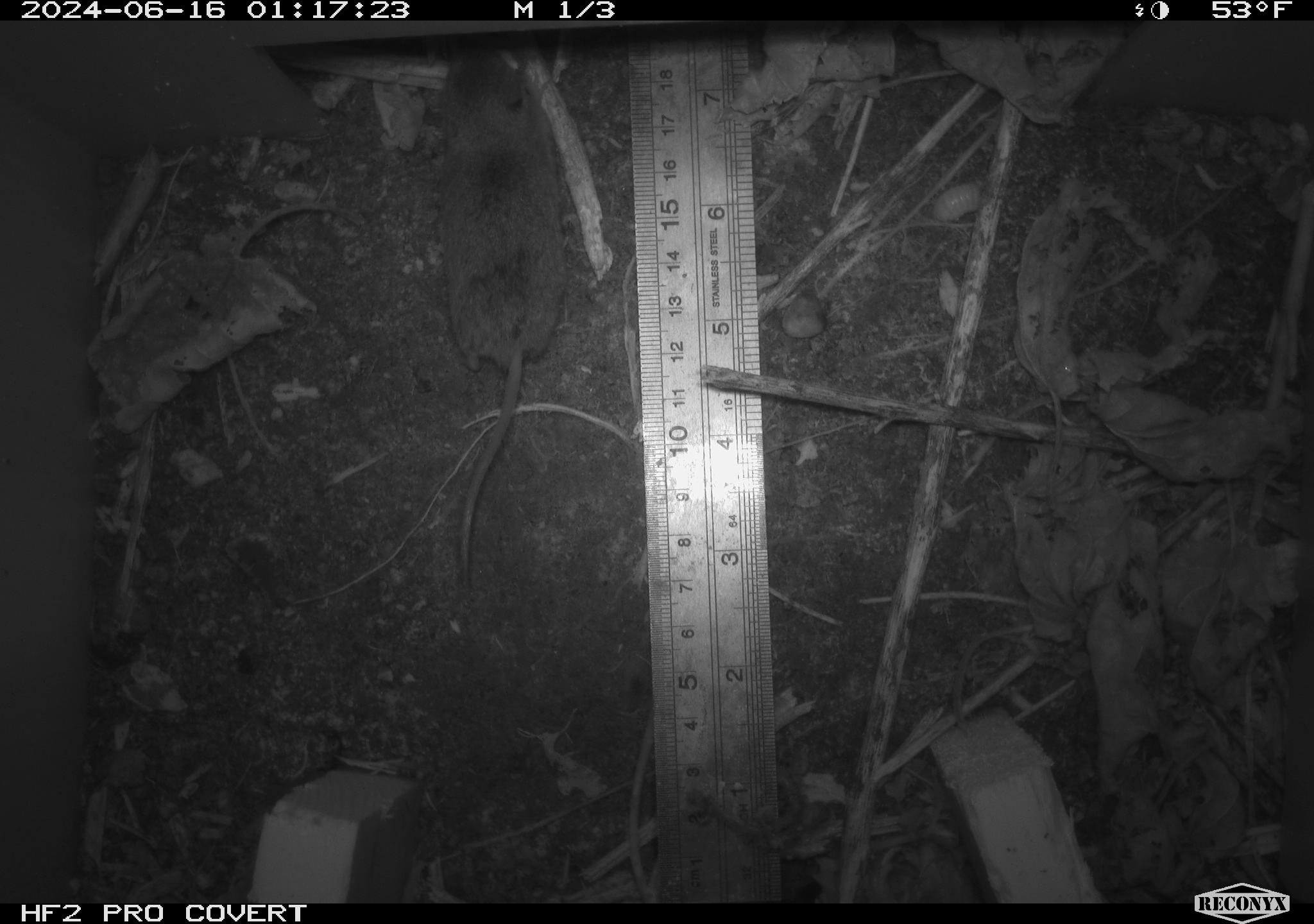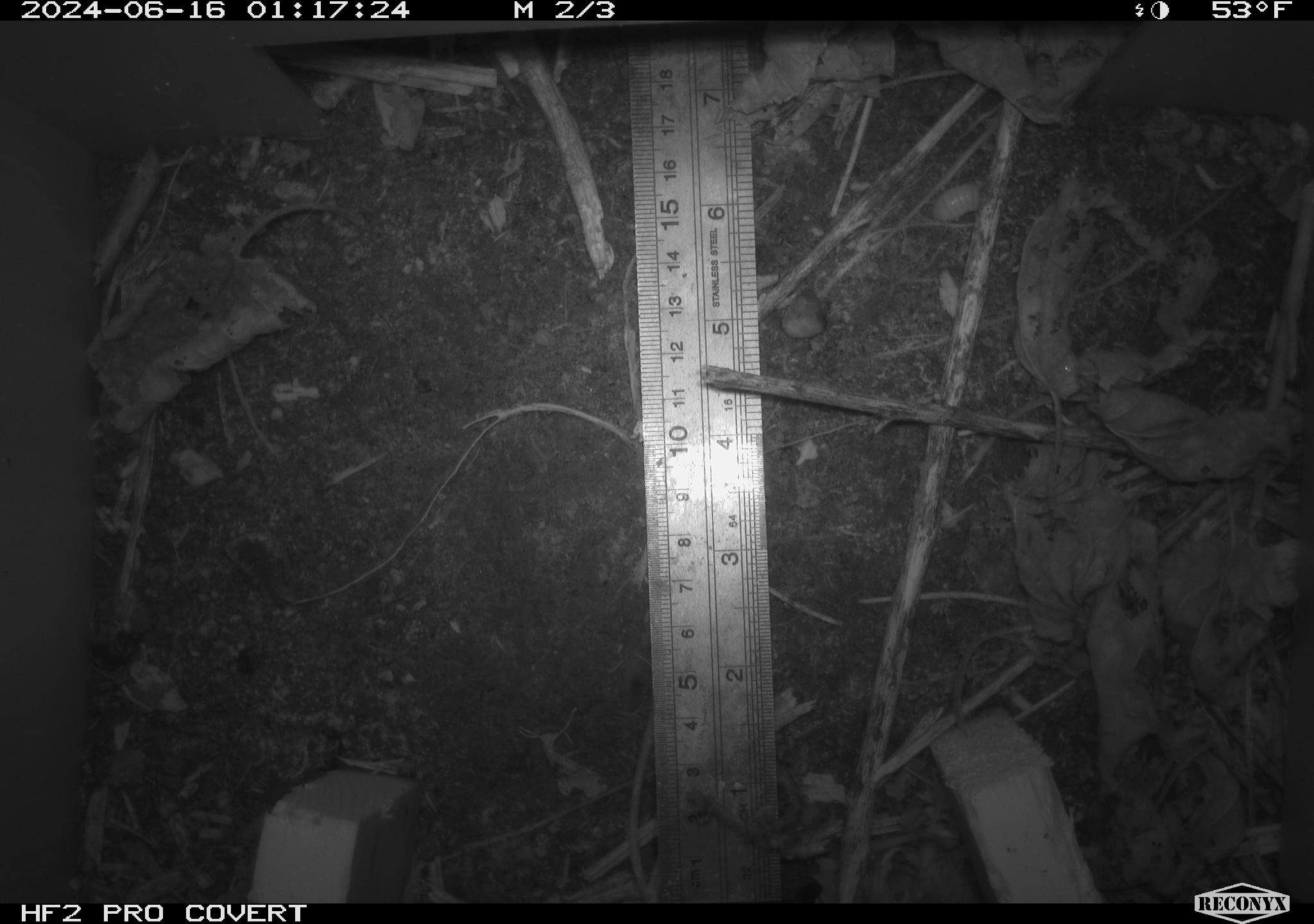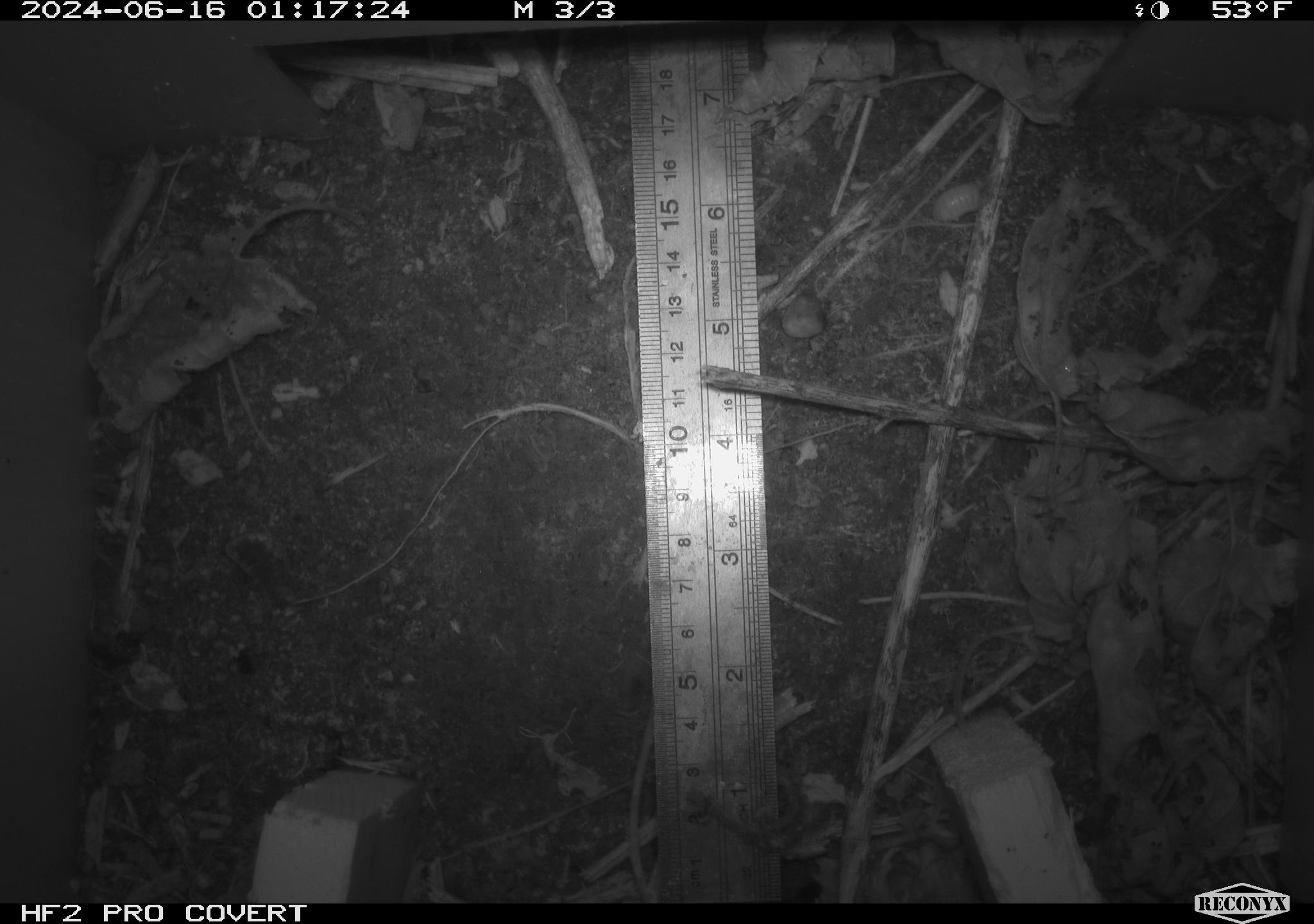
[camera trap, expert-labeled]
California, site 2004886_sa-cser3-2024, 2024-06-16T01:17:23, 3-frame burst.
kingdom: Animalia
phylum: Chordata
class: Mammalia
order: Rodentia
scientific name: Rodentia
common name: rodent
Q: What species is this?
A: Rodent (Rodentia).